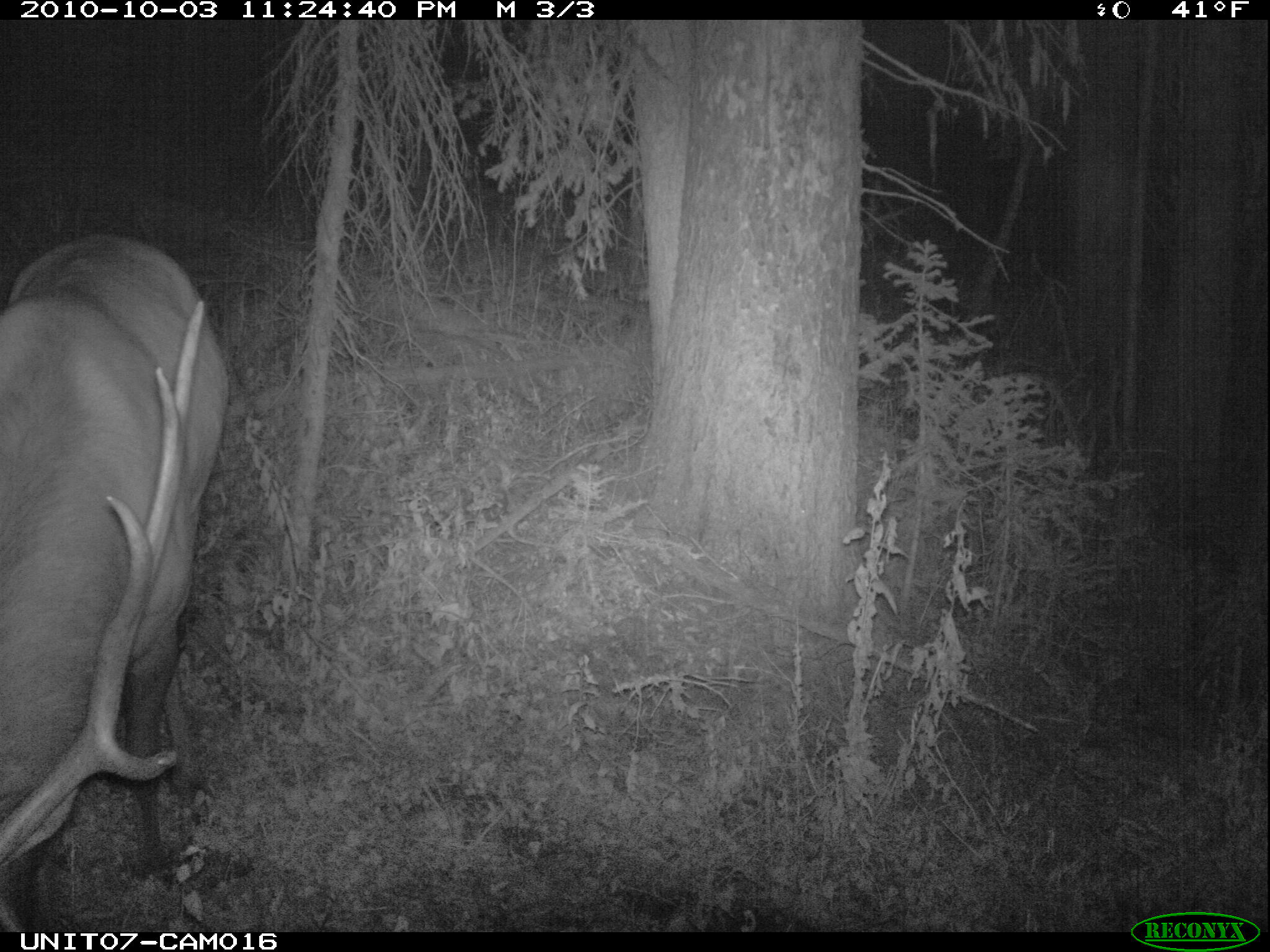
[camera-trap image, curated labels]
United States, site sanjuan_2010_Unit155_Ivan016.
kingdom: Animalia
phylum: Chordata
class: Mammalia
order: Artiodactyla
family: Cervidae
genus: Cervus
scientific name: Cervus elaphus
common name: red deer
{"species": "Cervus elaphus (red deer)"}